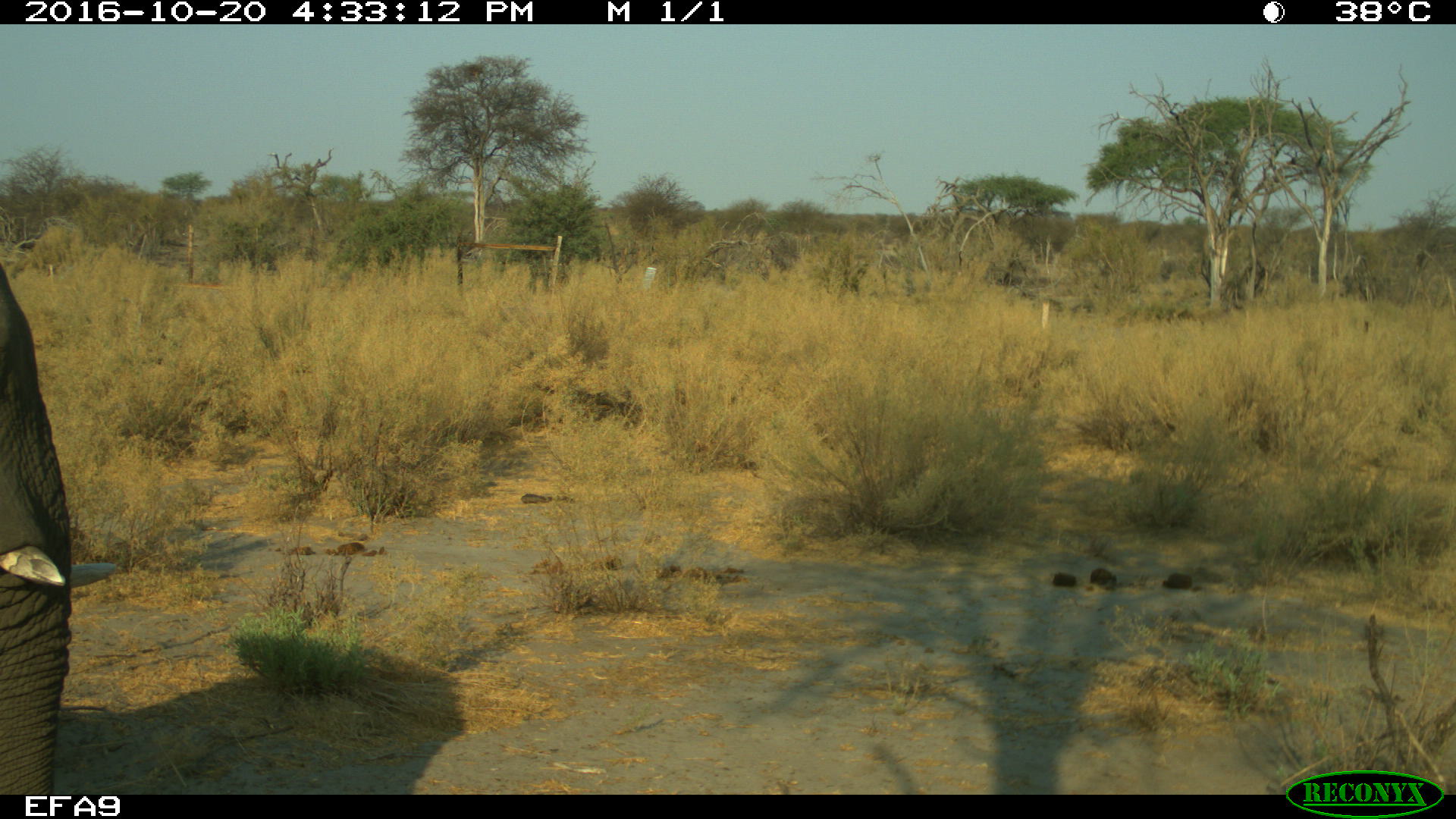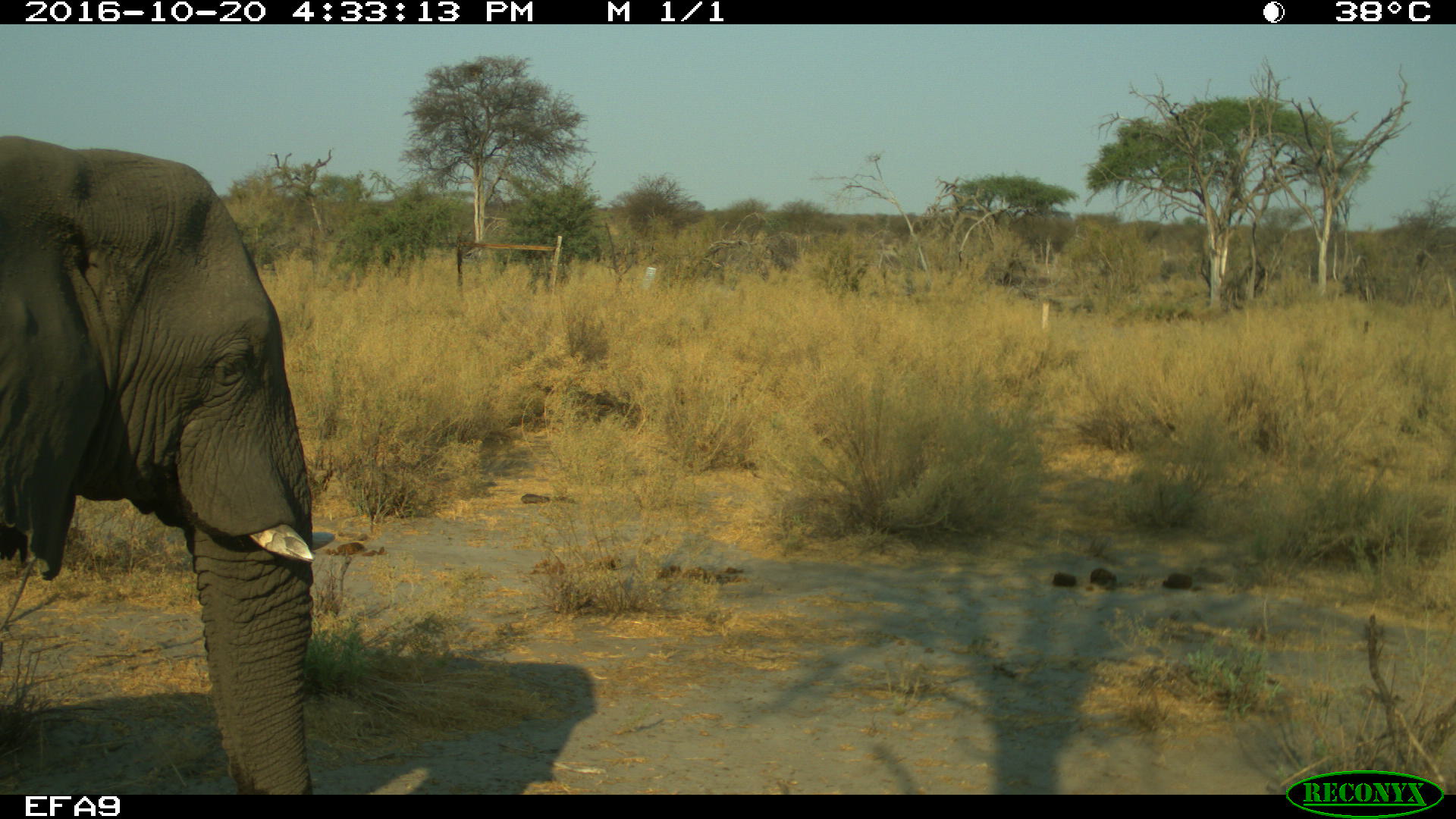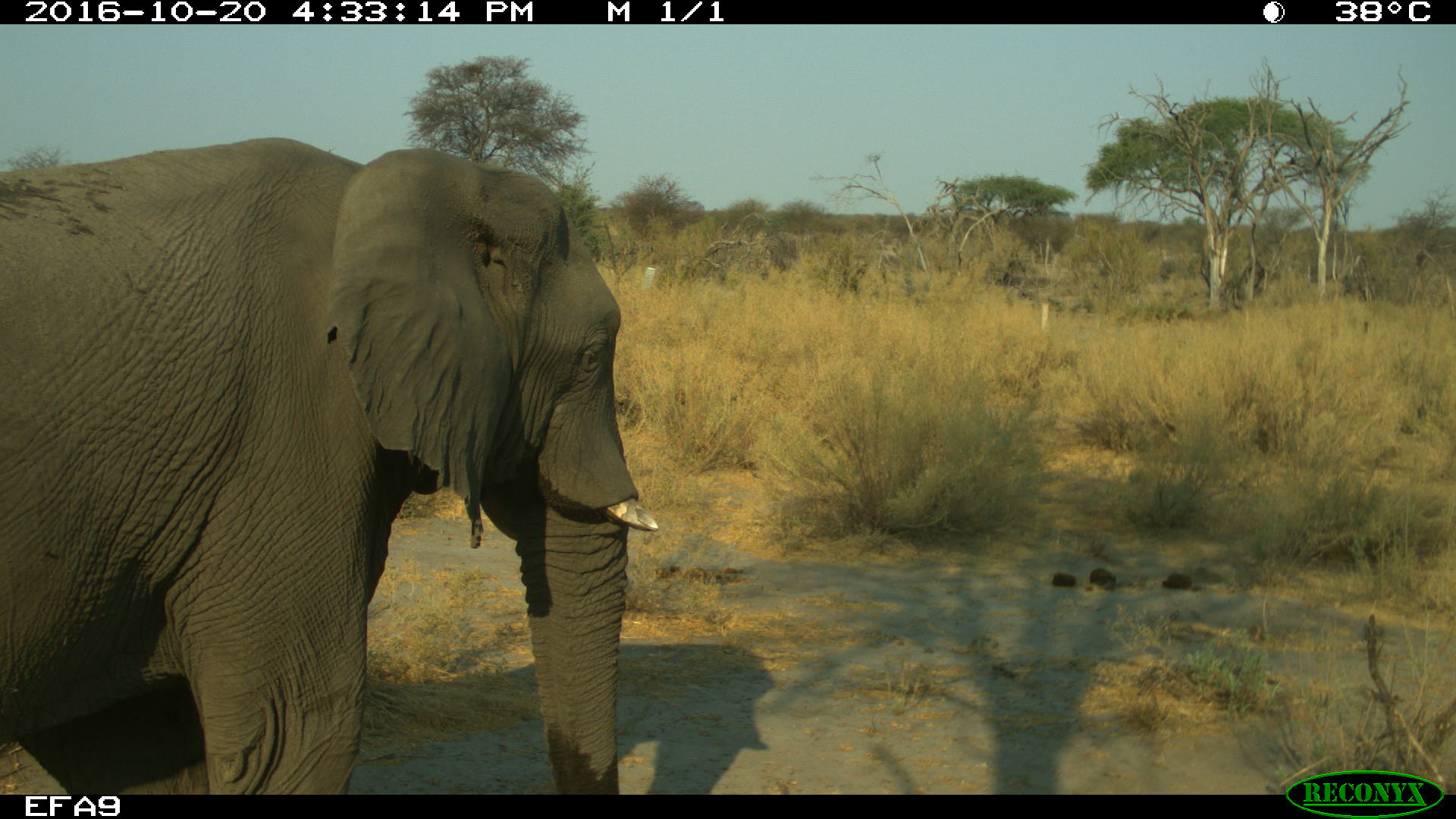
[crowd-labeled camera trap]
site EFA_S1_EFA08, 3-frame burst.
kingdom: Animalia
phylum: Chordata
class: Mammalia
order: Proboscidea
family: Elephantidae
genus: Loxodonta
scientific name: Loxodonta africana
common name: african bush elephant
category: elephant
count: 1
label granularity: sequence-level